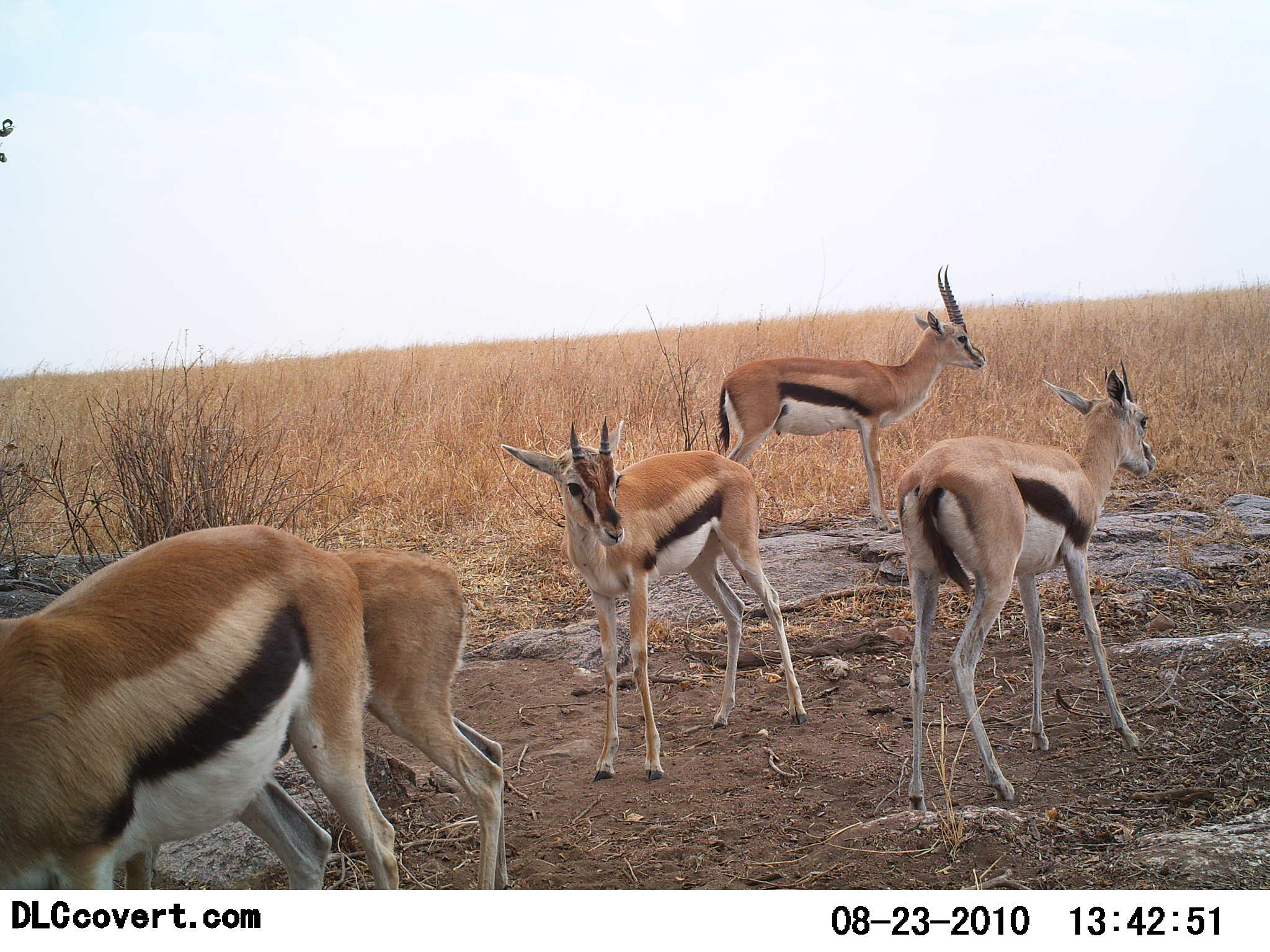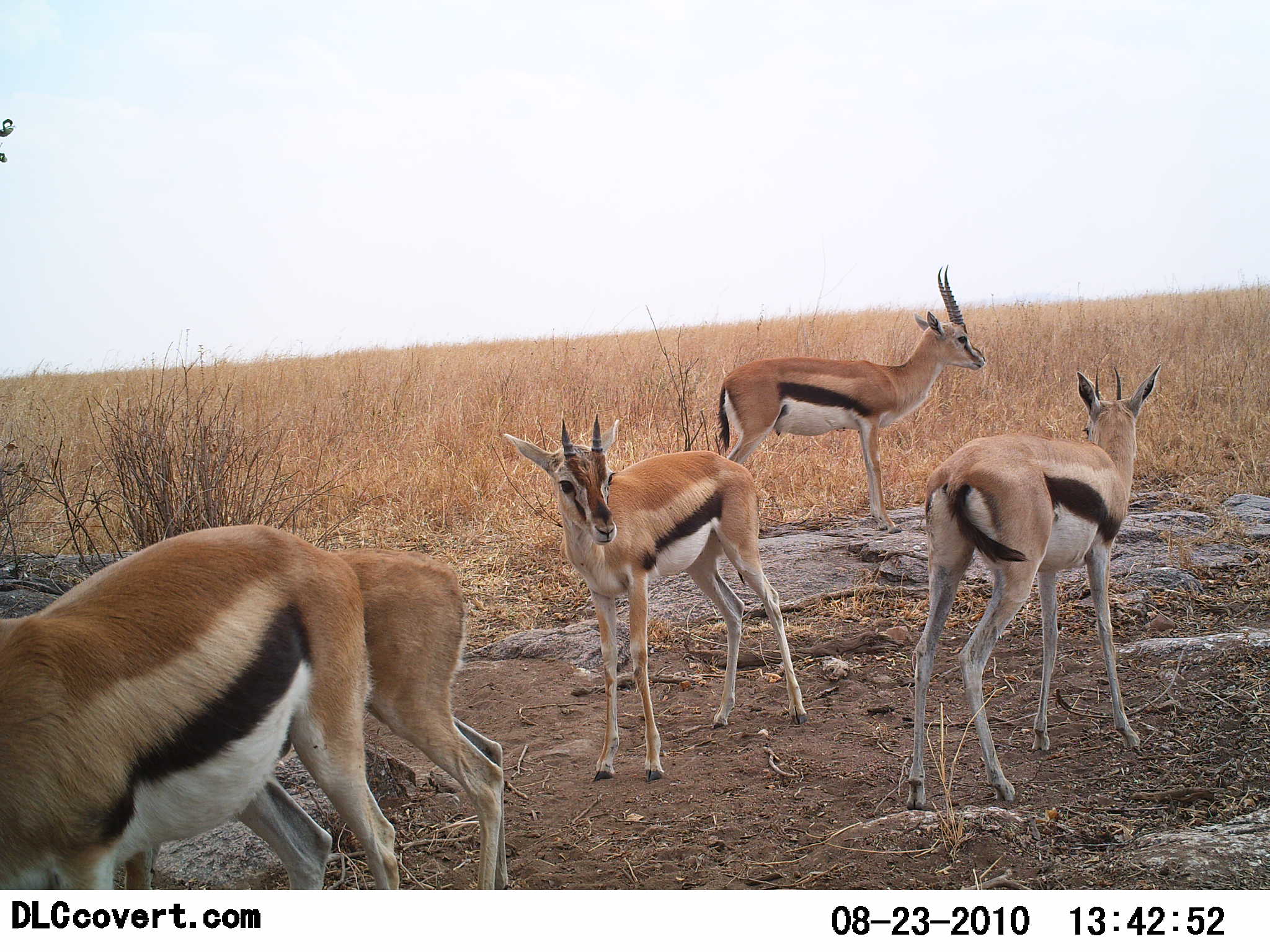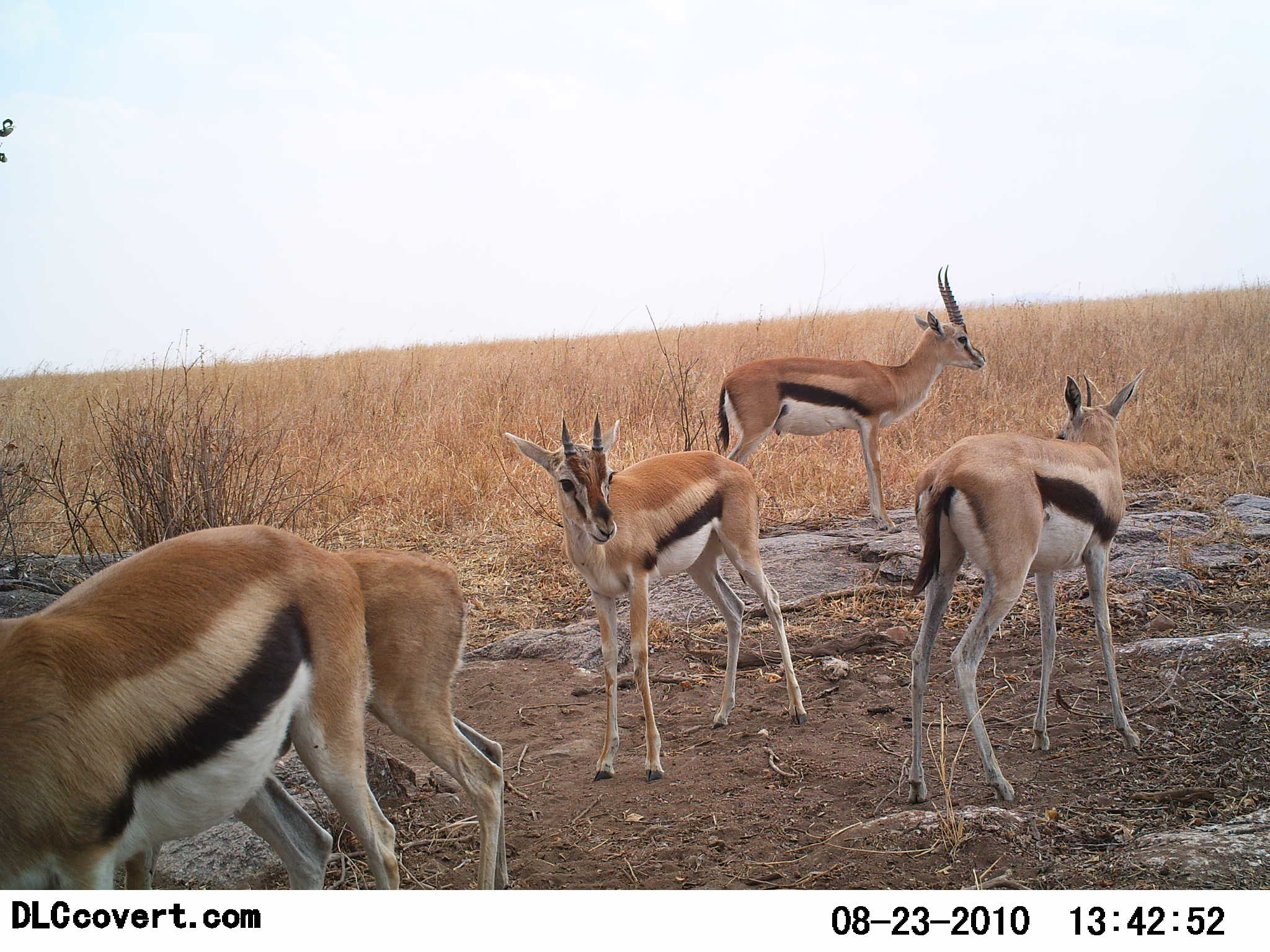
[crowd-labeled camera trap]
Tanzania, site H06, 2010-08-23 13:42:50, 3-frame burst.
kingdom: Animalia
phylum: Chordata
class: Mammalia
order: Artiodactyla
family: Bovidae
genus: Eudorcas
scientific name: Eudorcas thomsonii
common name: thomson's gazelle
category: gazellethomsons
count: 5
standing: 93%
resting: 0%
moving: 0%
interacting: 14%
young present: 14%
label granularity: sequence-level